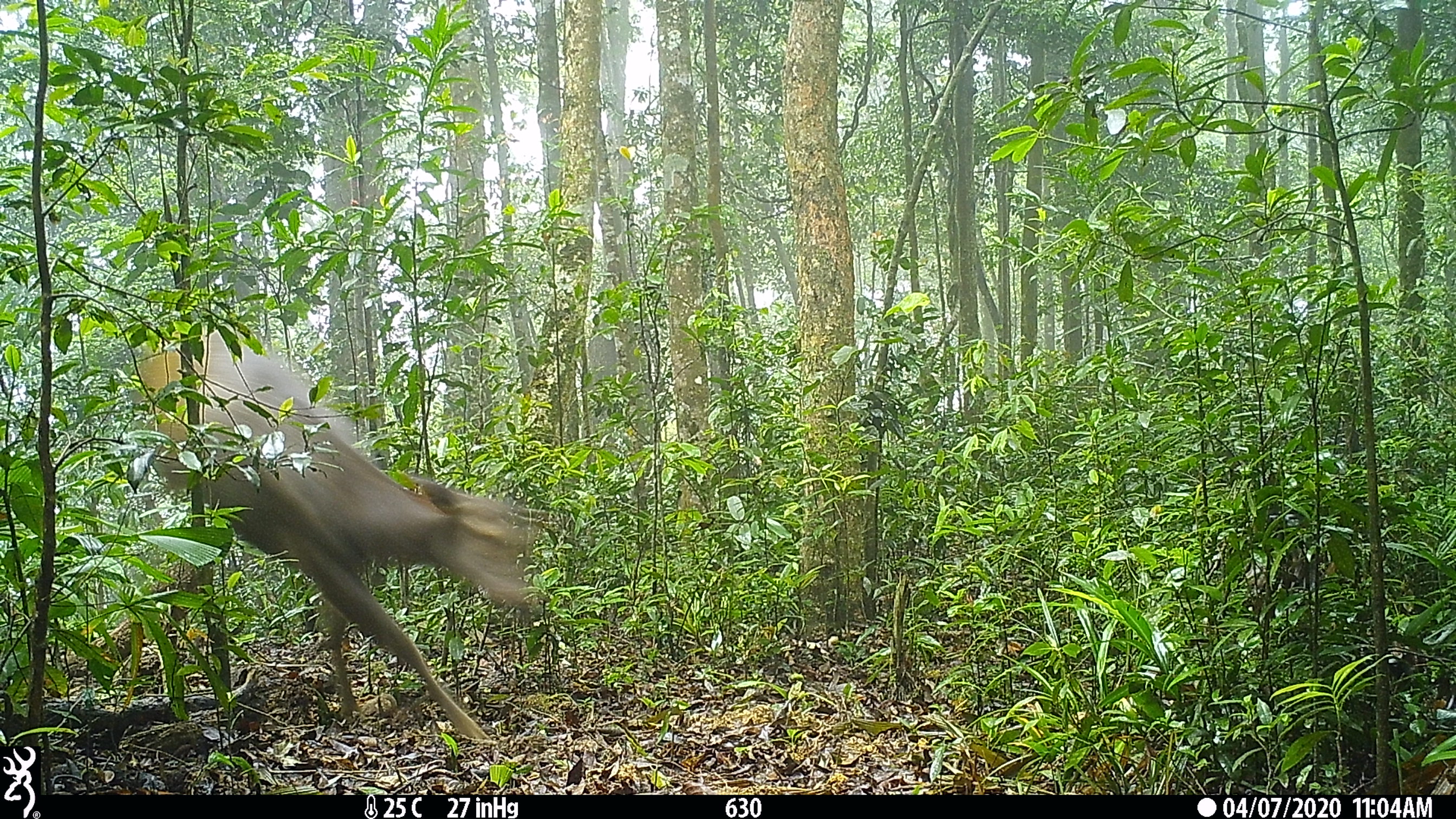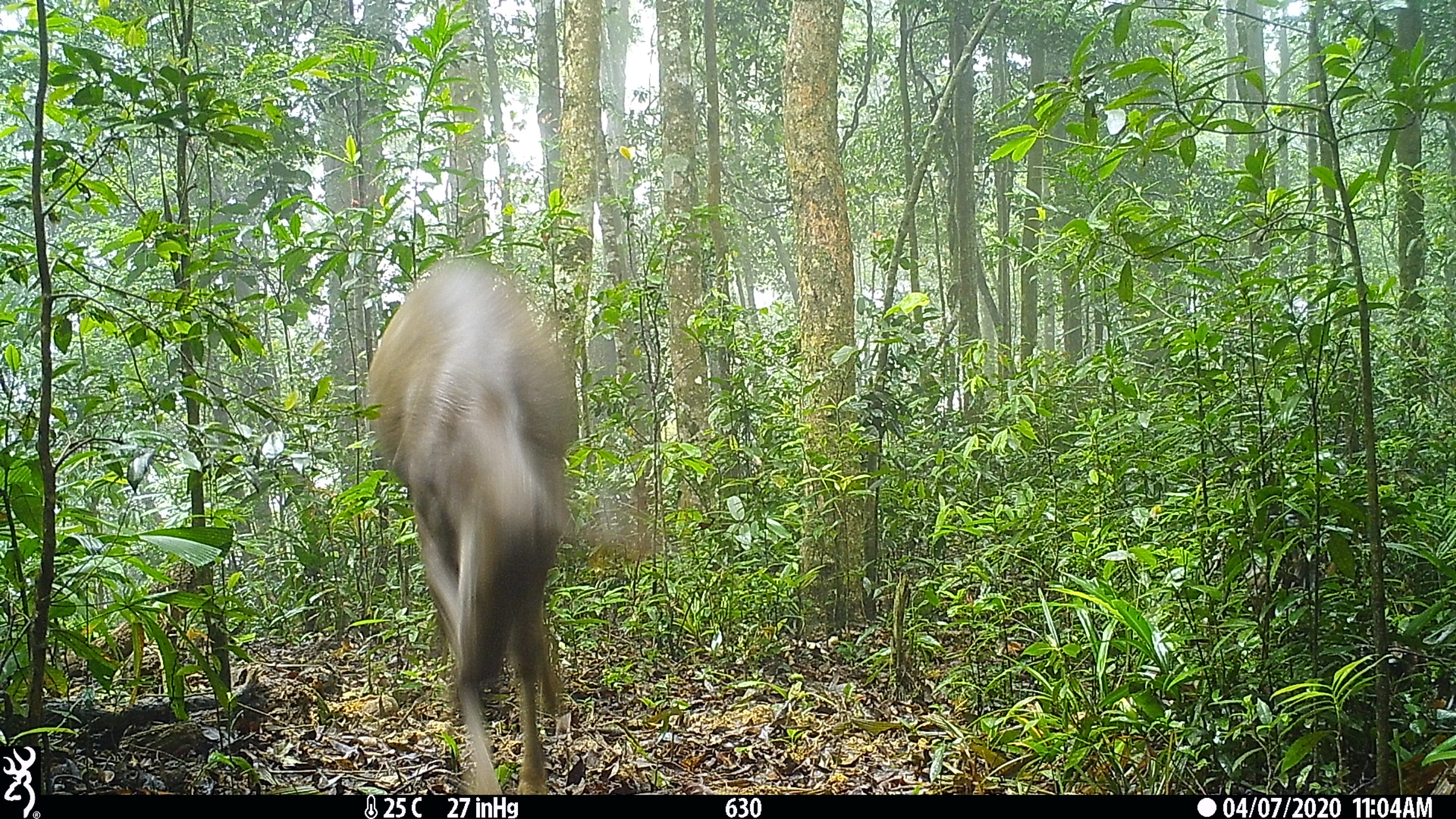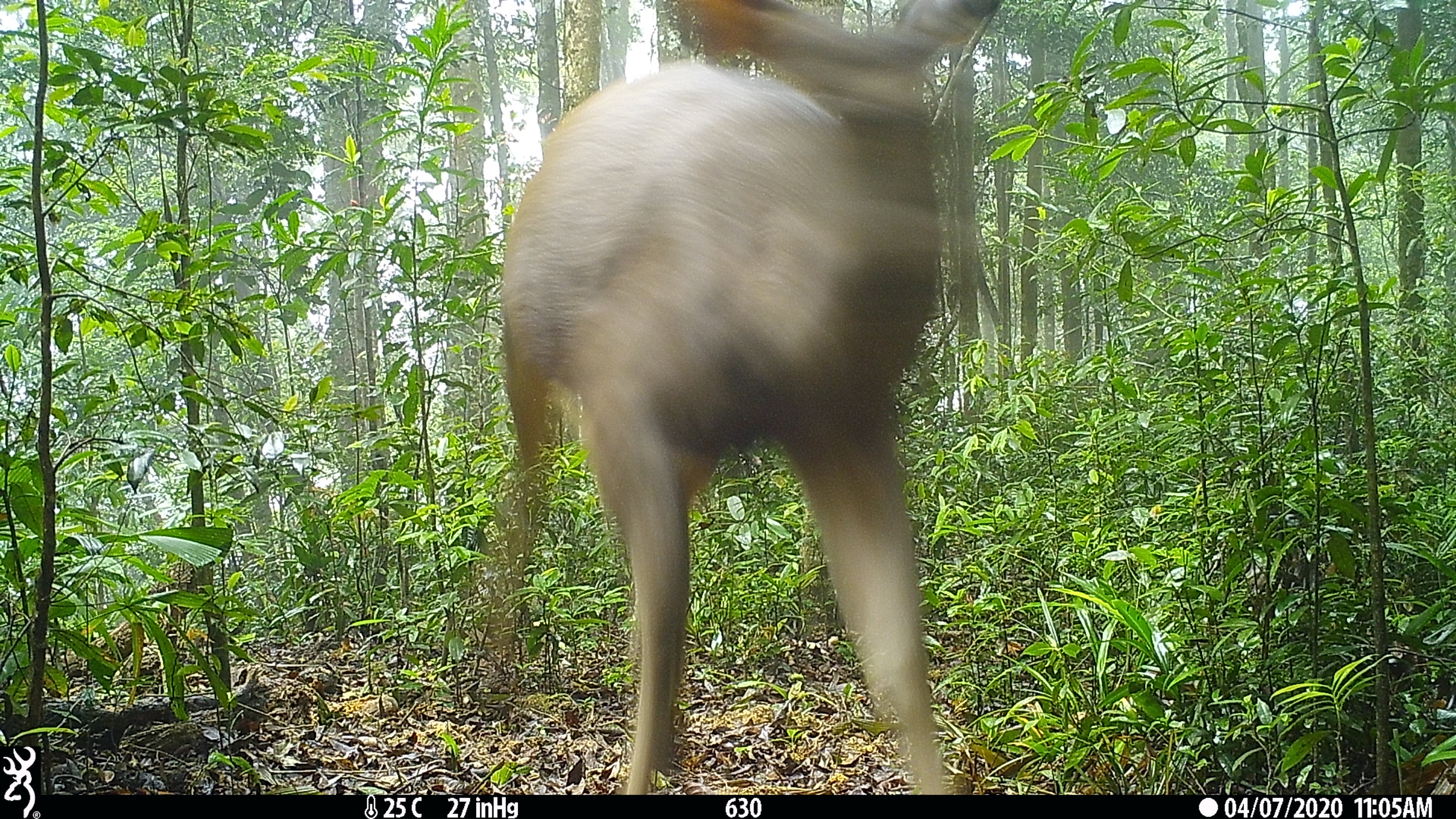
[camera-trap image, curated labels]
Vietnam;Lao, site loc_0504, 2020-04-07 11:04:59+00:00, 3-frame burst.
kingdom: Animalia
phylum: Chordata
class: Mammalia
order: Artiodactyla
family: Cervidae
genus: Rusa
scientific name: Rusa unicolor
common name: sambar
Sambar (Rusa unicolor). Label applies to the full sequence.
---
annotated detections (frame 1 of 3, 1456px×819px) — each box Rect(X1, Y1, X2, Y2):
sambar: Rect(138, 322, 549, 742)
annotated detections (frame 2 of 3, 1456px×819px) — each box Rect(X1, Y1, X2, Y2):
sambar: Rect(363, 256, 653, 793)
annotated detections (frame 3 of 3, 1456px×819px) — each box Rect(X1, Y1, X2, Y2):
sambar: Rect(485, 0, 1009, 795)